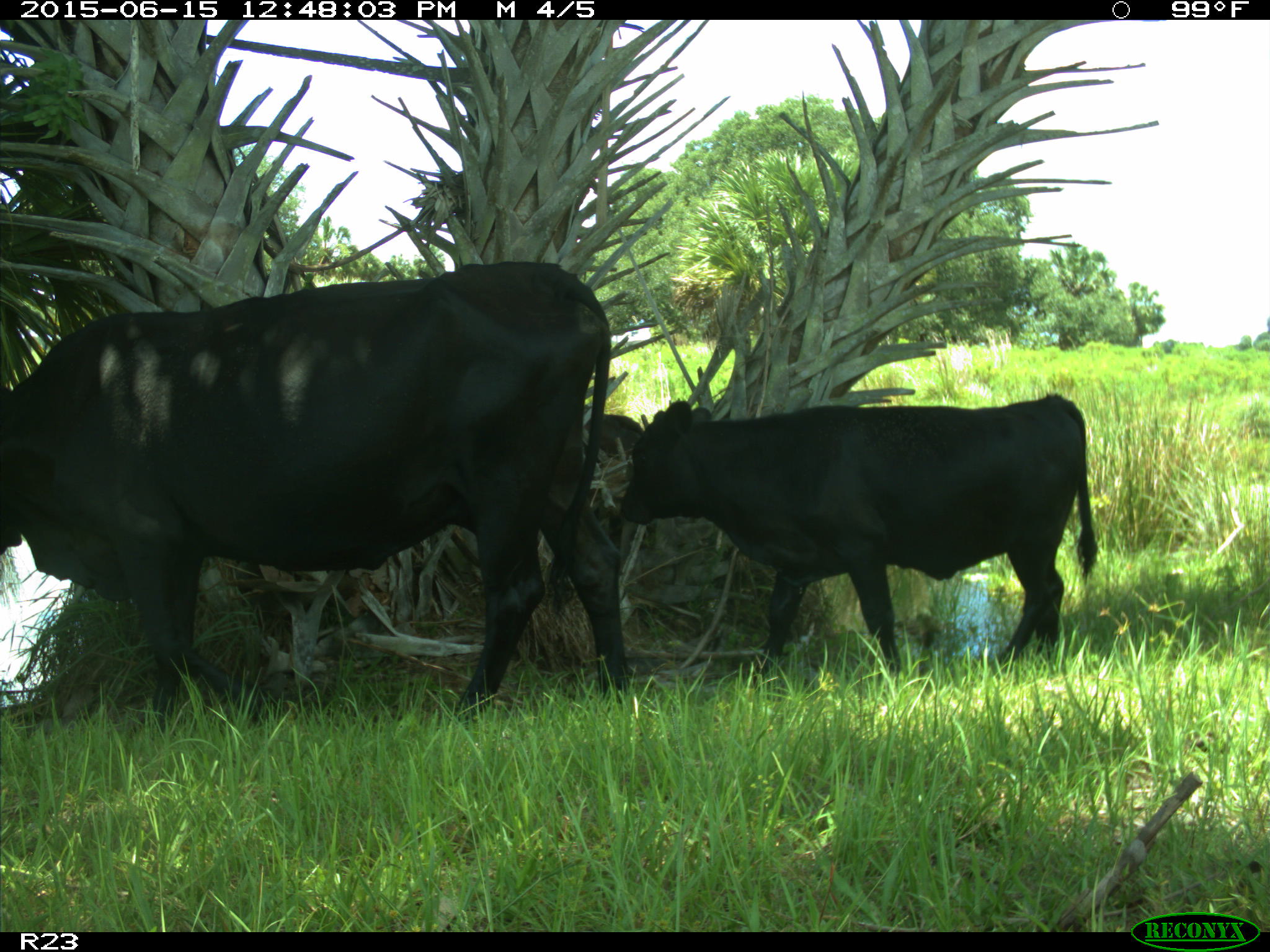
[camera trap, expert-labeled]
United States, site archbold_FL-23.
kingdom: Animalia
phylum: Chordata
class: Mammalia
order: Artiodactyla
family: Bovidae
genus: Bos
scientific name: Bos taurus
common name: domestic cow